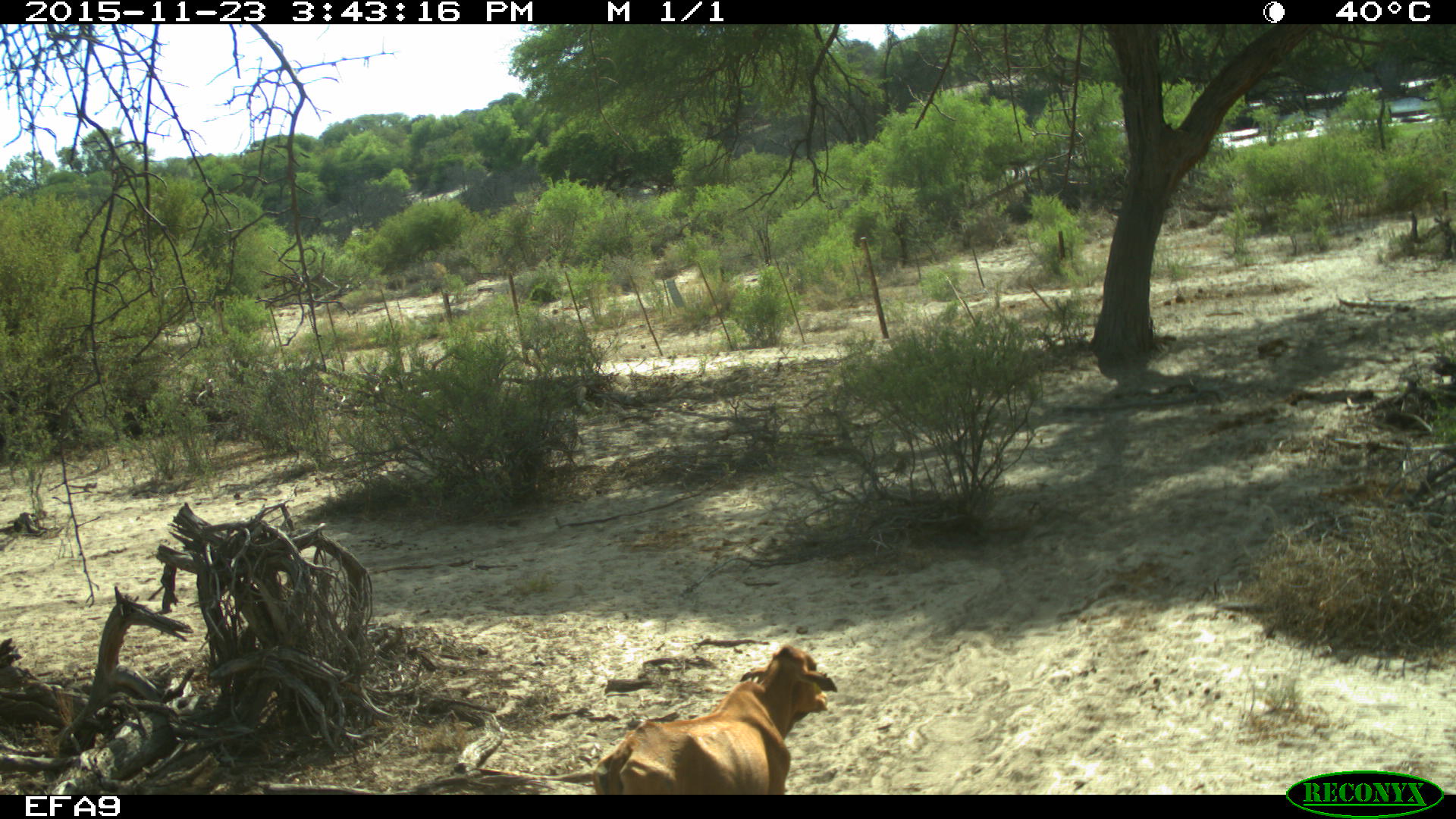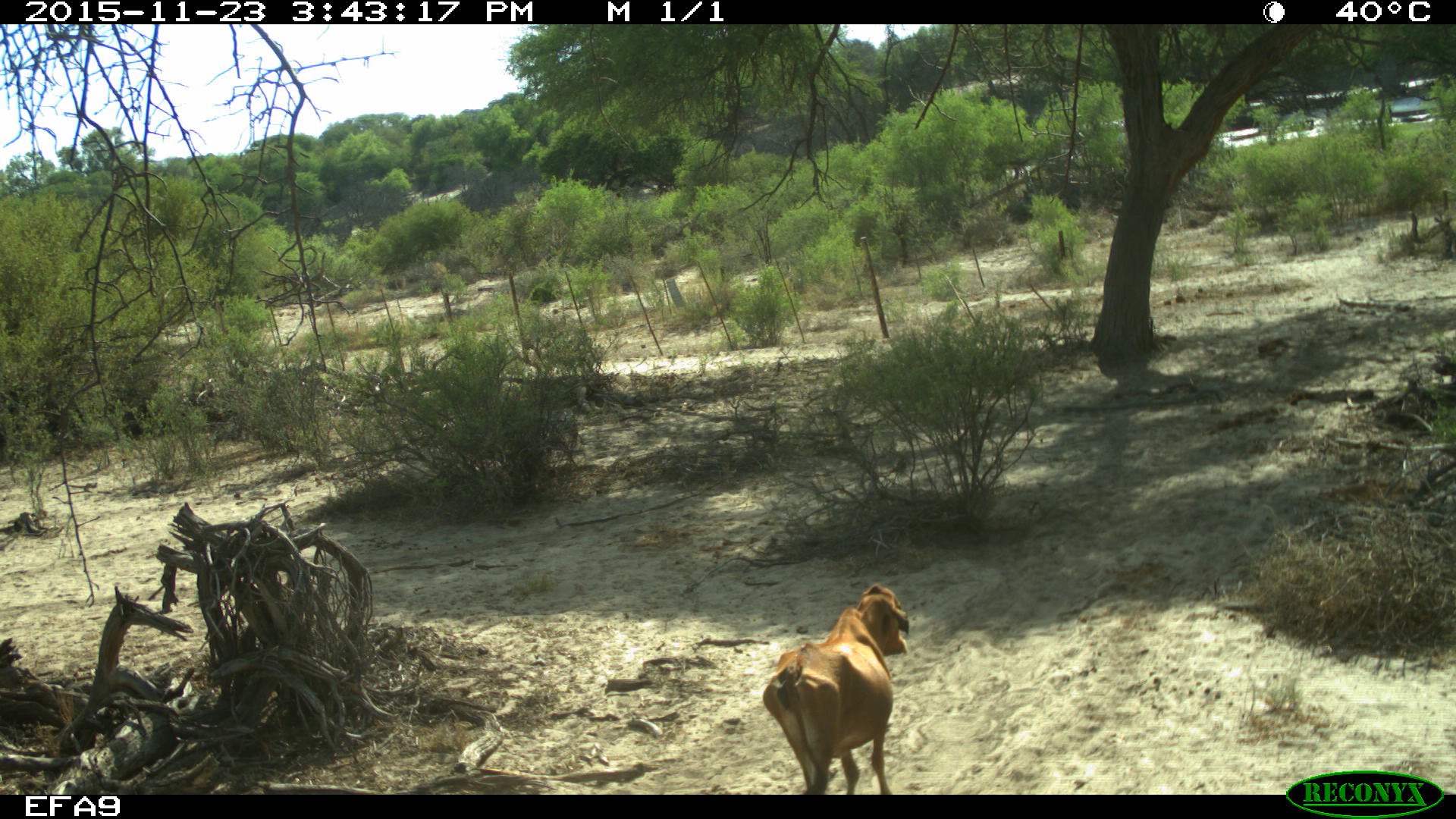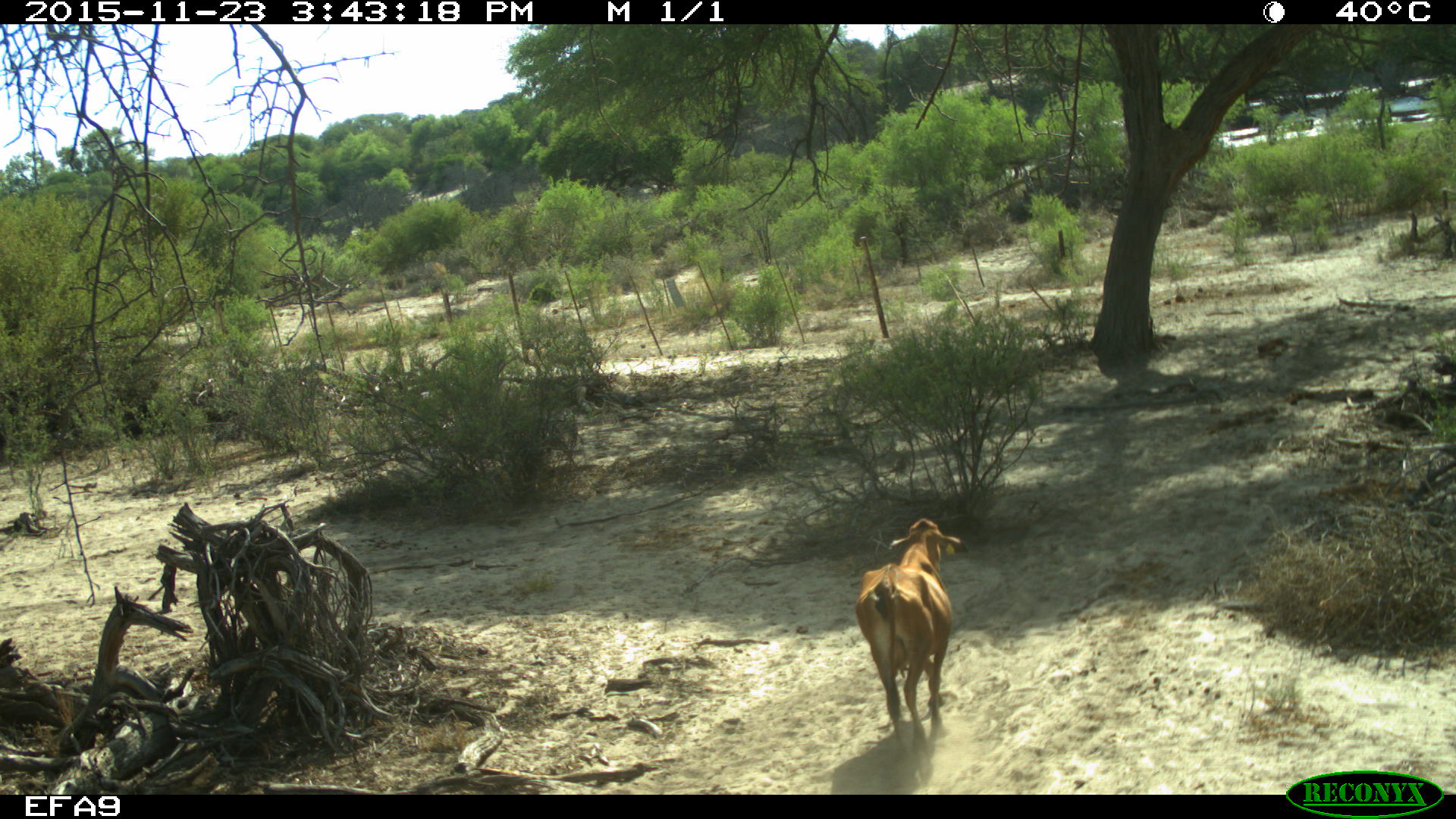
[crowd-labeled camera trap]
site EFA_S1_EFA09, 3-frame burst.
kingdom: Animalia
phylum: Chordata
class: Mammalia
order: Artiodactyla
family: Bovidae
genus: Bos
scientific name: Bos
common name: cattle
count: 1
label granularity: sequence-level